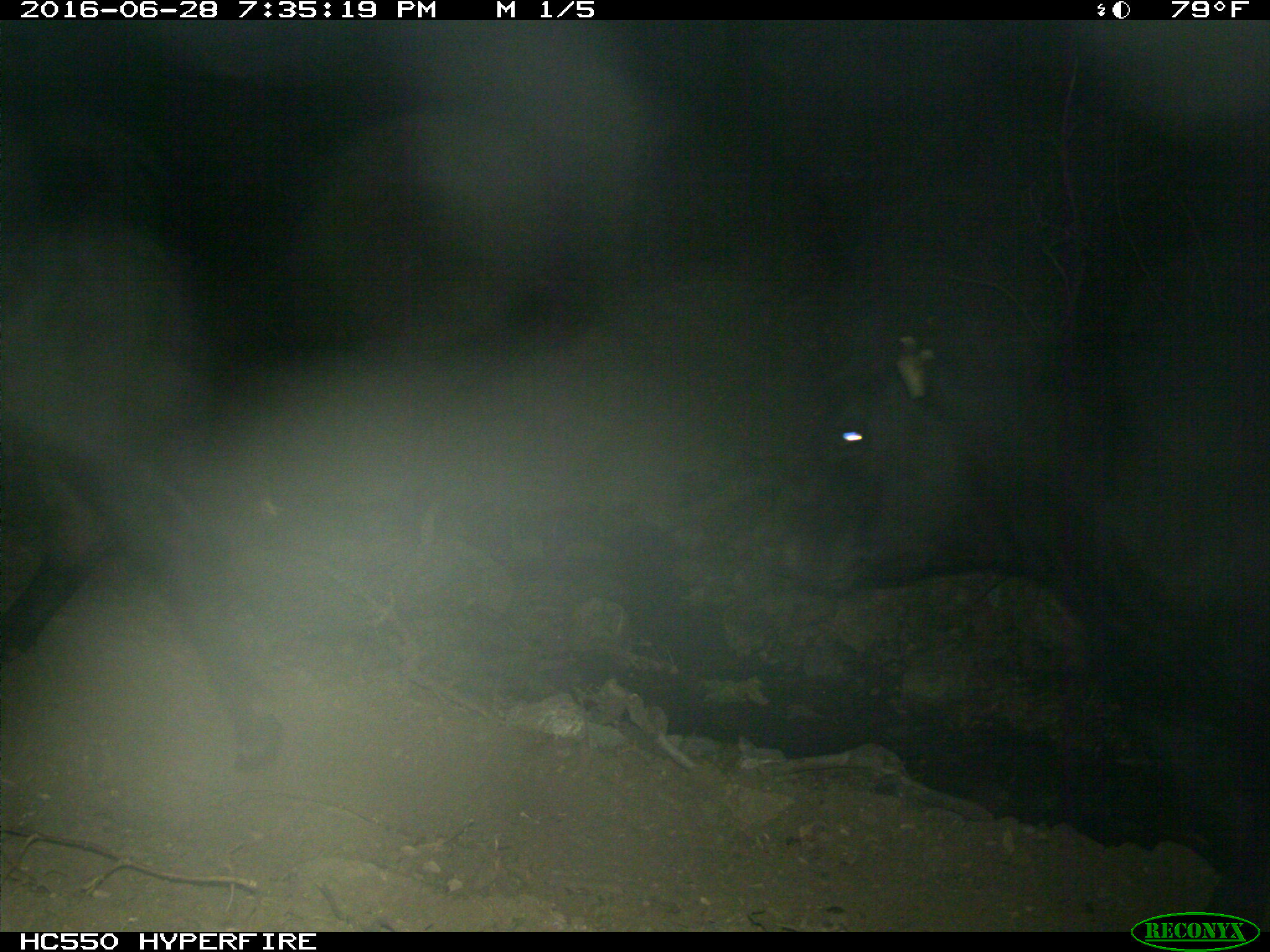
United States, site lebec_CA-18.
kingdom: Animalia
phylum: Chordata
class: Mammalia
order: Artiodactyla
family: Bovidae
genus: Bos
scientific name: Bos taurus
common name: domestic cow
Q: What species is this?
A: Bos taurus (domestic cow).